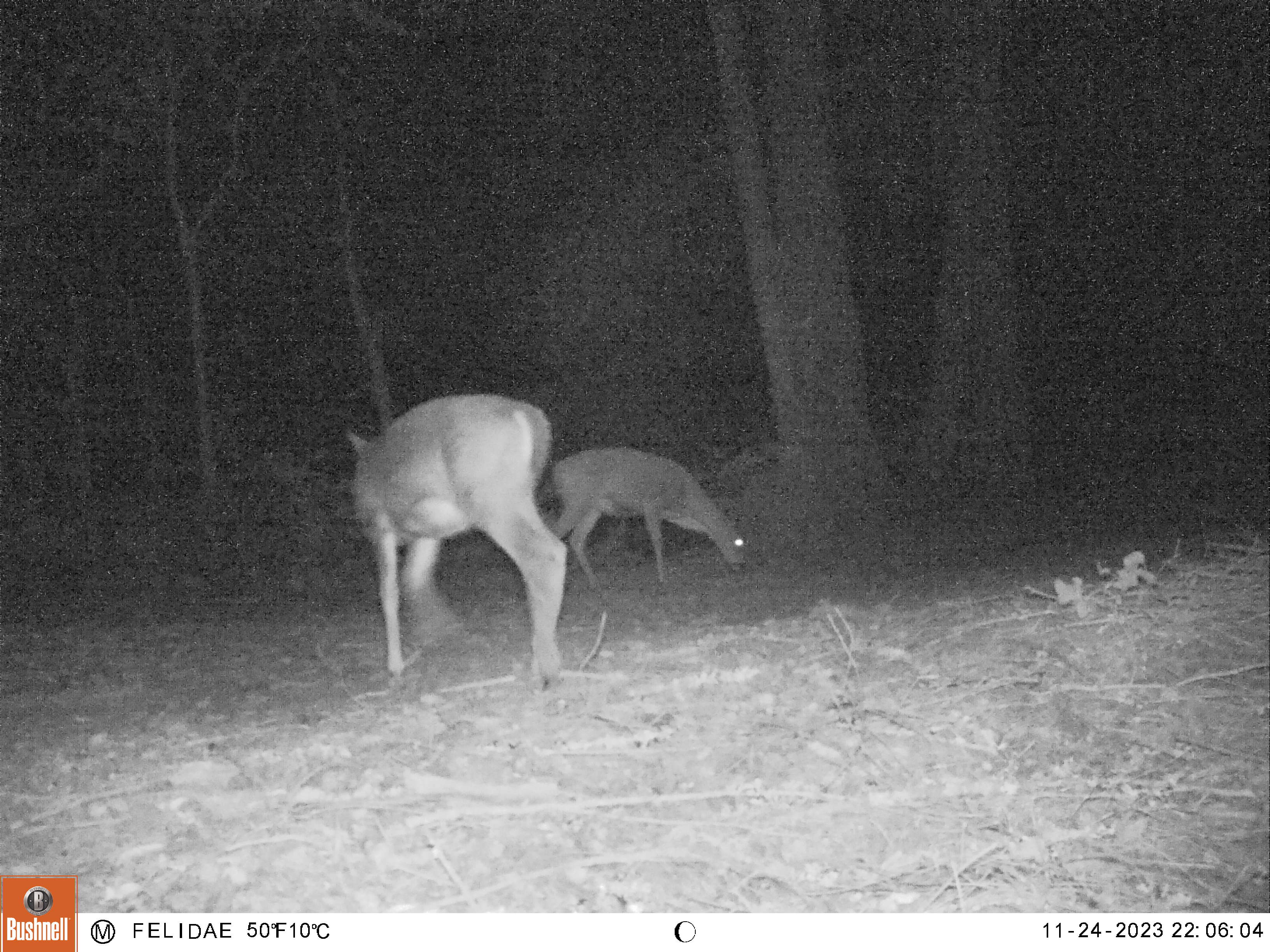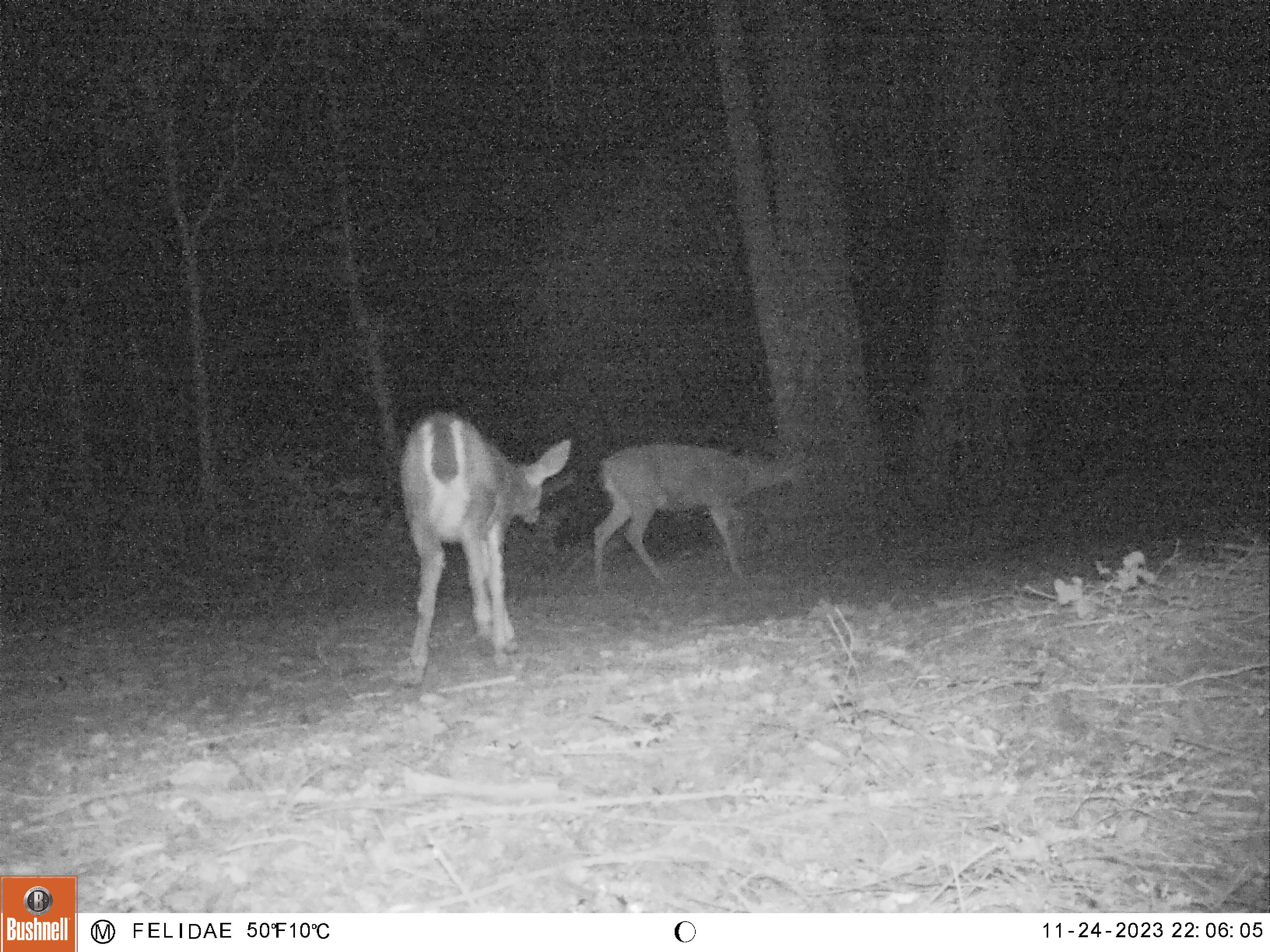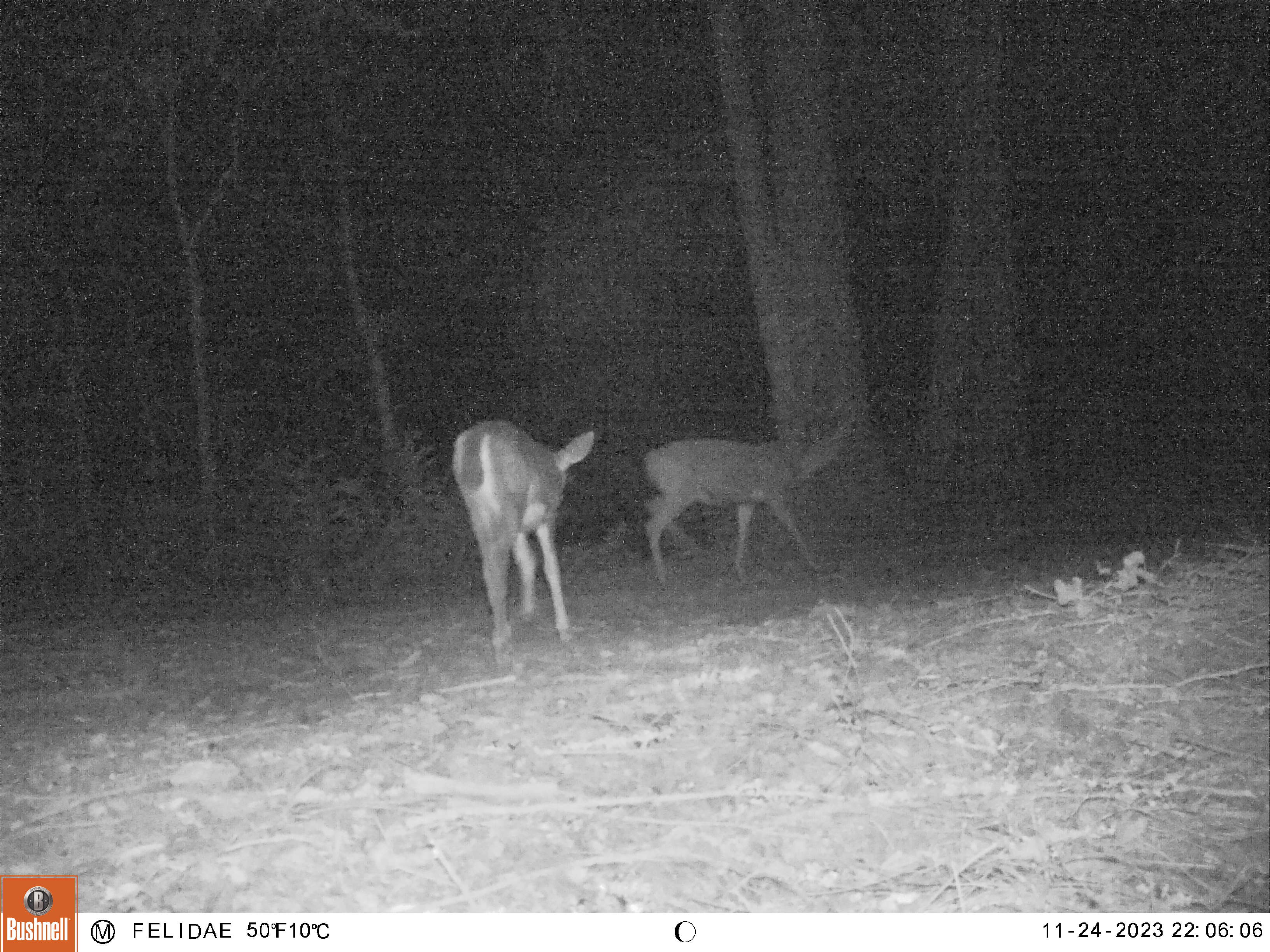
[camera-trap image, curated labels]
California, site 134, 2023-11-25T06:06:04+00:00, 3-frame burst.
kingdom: Animalia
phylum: Chordata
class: Mammalia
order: Artiodactyla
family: Cervidae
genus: Odocoileus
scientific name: Odocoileus hemionus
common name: mule deer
Mule deer (Odocoileus hemionus).